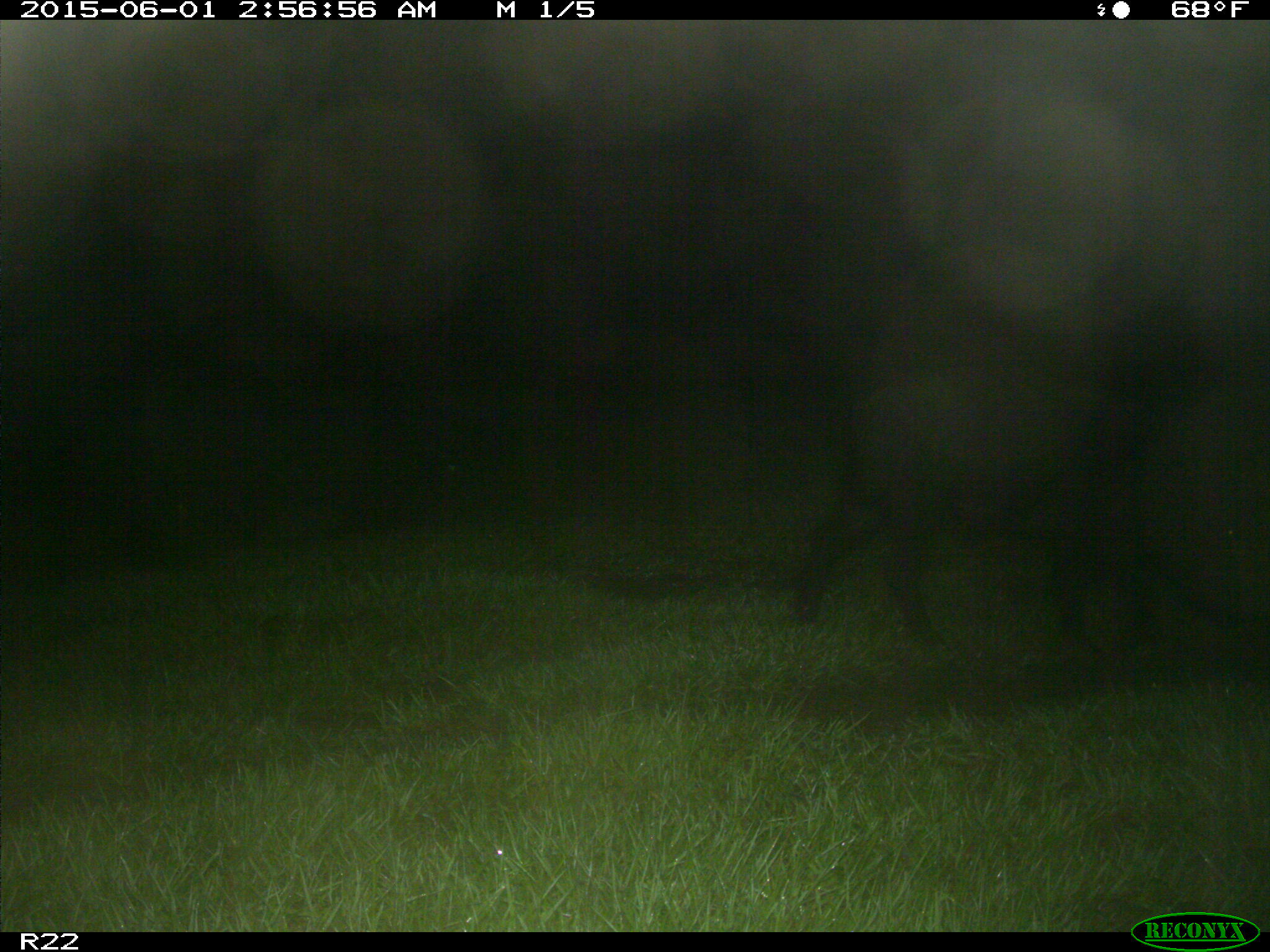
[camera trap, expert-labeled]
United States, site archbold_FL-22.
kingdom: Animalia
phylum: Chordata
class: Mammalia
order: Artiodactyla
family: Bovidae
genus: Bos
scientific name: Bos taurus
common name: domestic cow